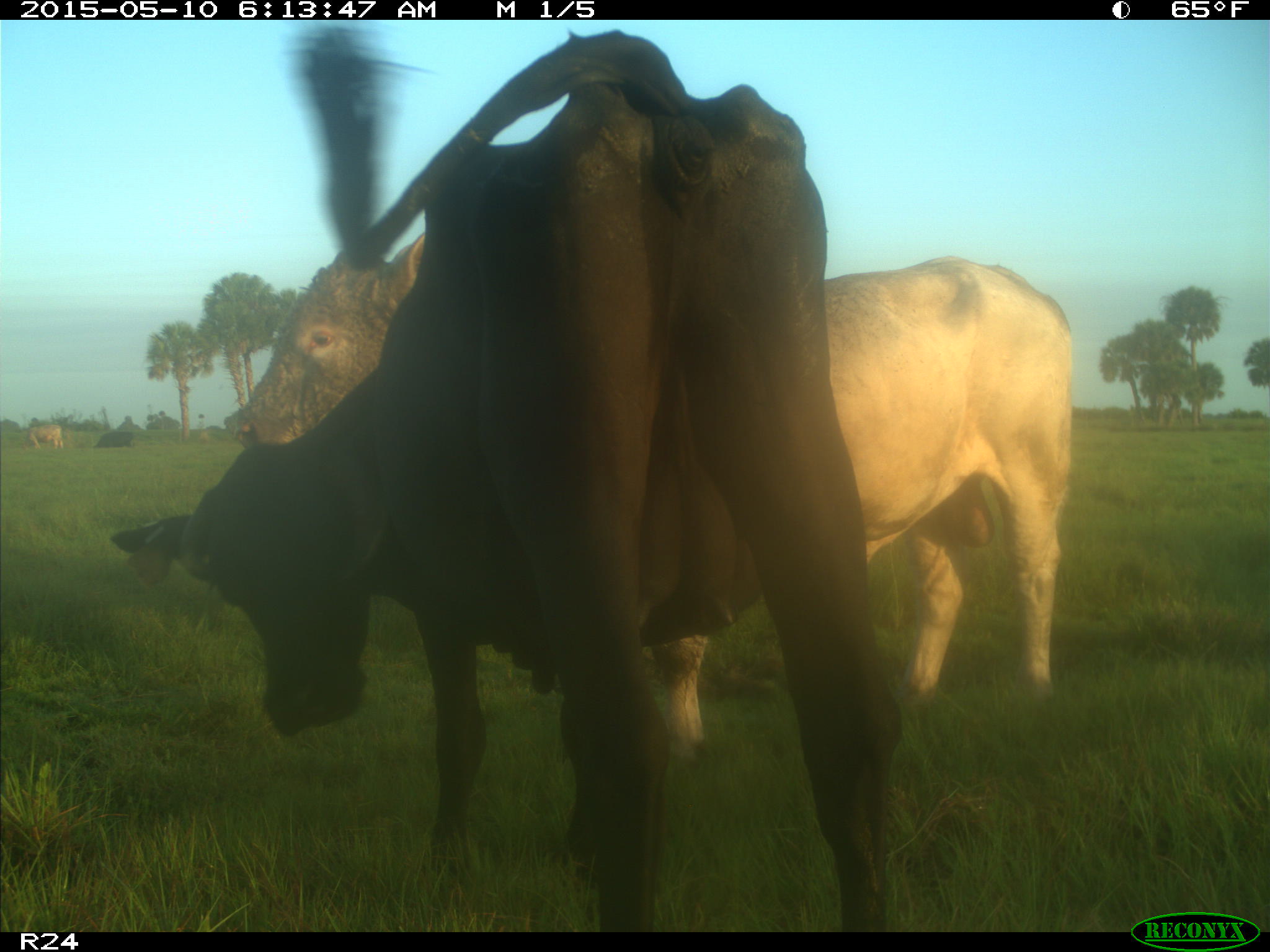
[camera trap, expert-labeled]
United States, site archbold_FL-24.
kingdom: Animalia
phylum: Chordata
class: Mammalia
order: Artiodactyla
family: Bovidae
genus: Bos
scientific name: Bos taurus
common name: domestic cow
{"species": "Bos taurus (domestic cow)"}